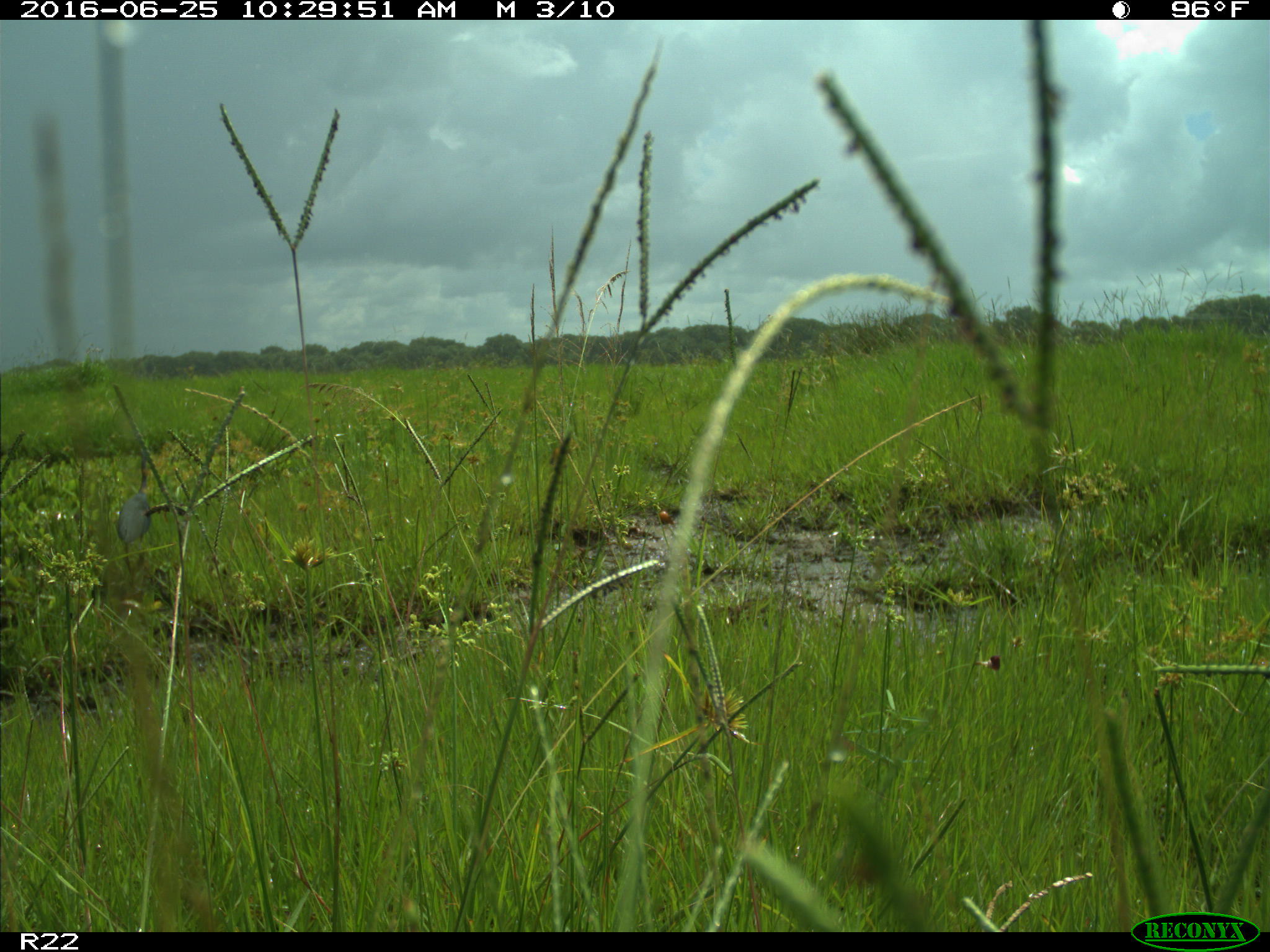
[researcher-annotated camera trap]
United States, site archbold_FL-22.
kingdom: Animalia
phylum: Chordata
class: Aves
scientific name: Aves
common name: birds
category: unidentified bird